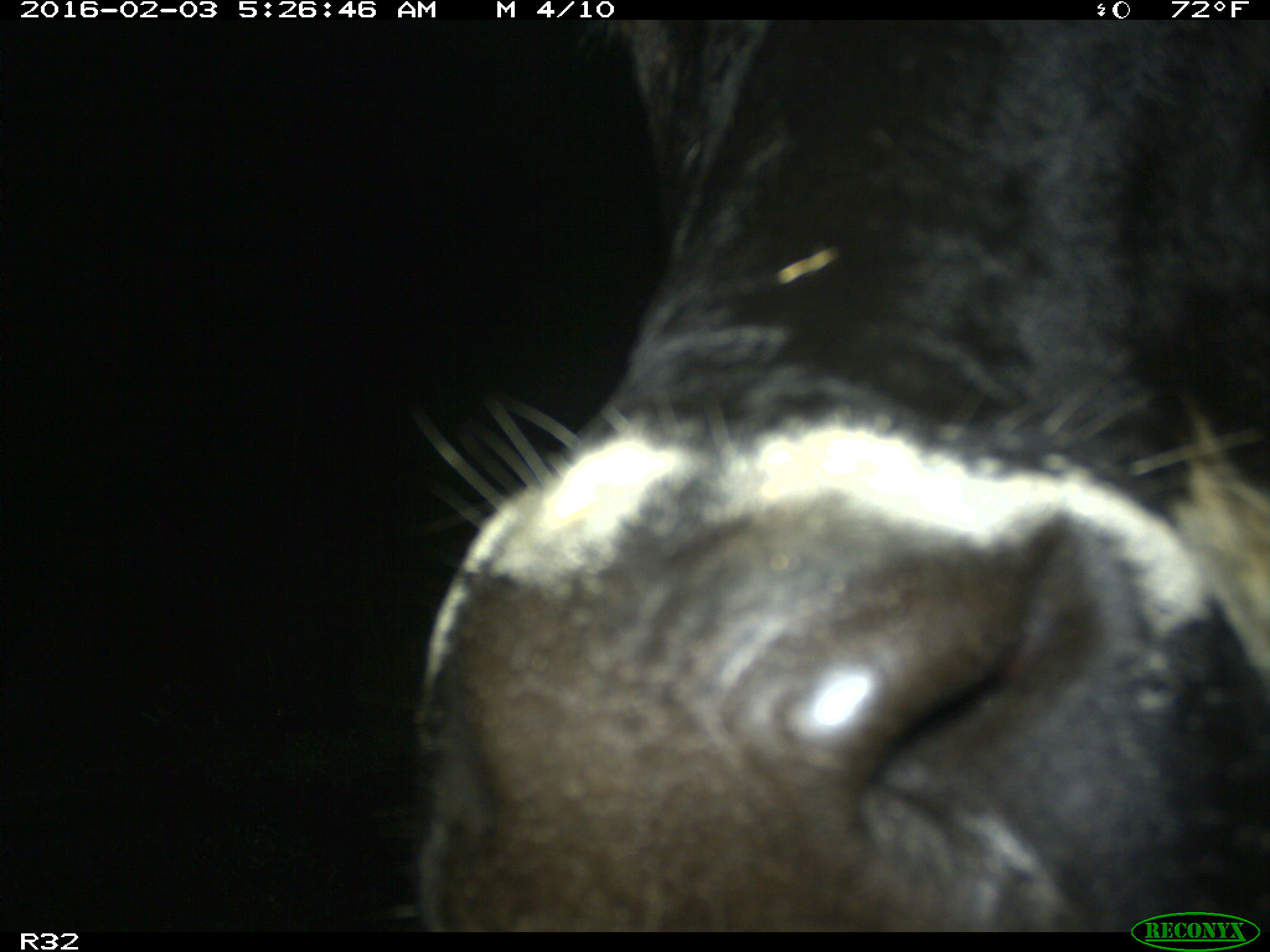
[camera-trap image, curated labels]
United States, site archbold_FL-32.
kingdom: Animalia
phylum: Chordata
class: Mammalia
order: Artiodactyla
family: Bovidae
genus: Bos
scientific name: Bos taurus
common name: domestic cow